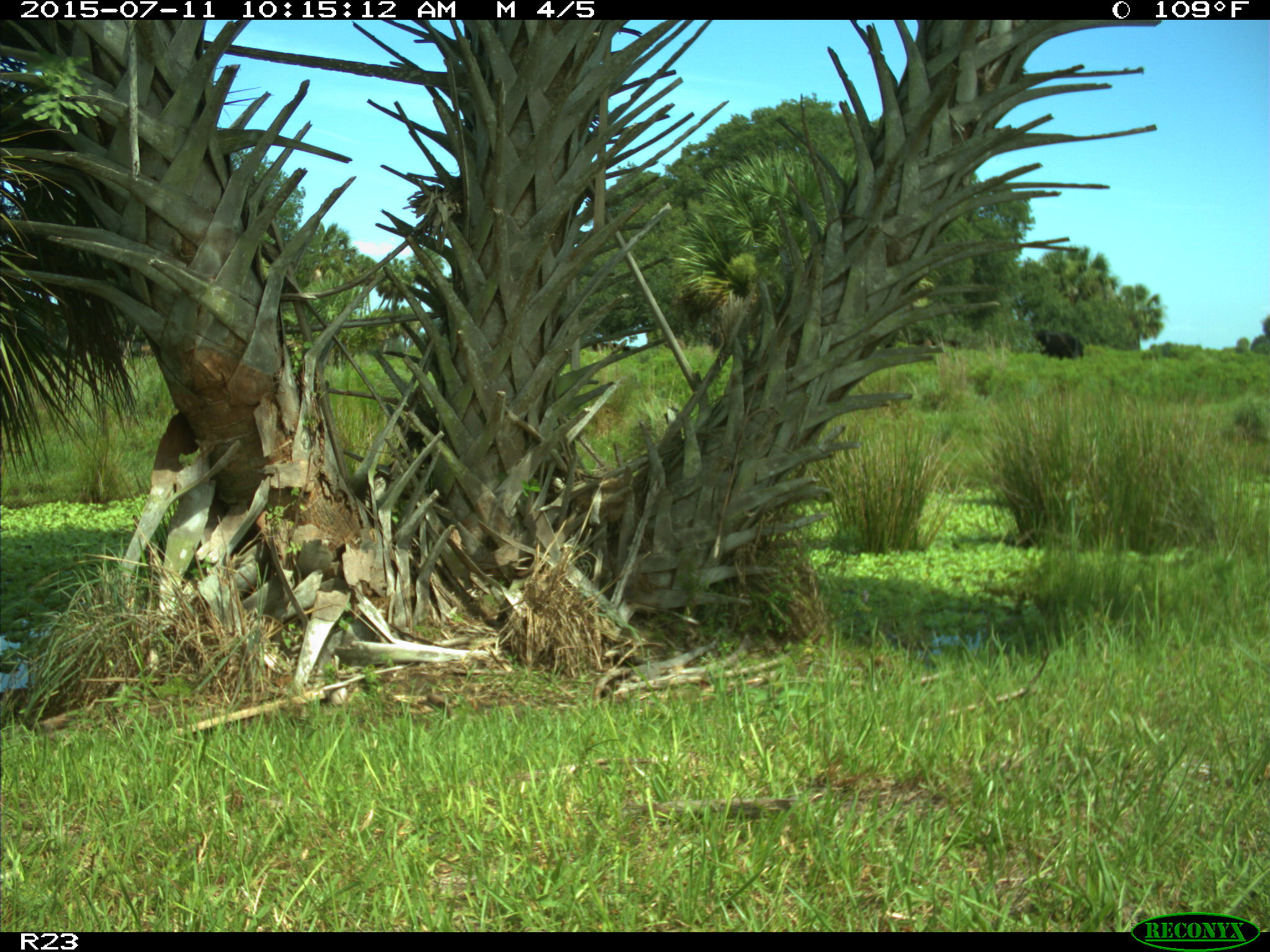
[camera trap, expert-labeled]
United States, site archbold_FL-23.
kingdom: Animalia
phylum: Chordata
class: Mammalia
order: Artiodactyla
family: Bovidae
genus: Bos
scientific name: Bos taurus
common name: domestic cow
Bos taurus (domestic cow).